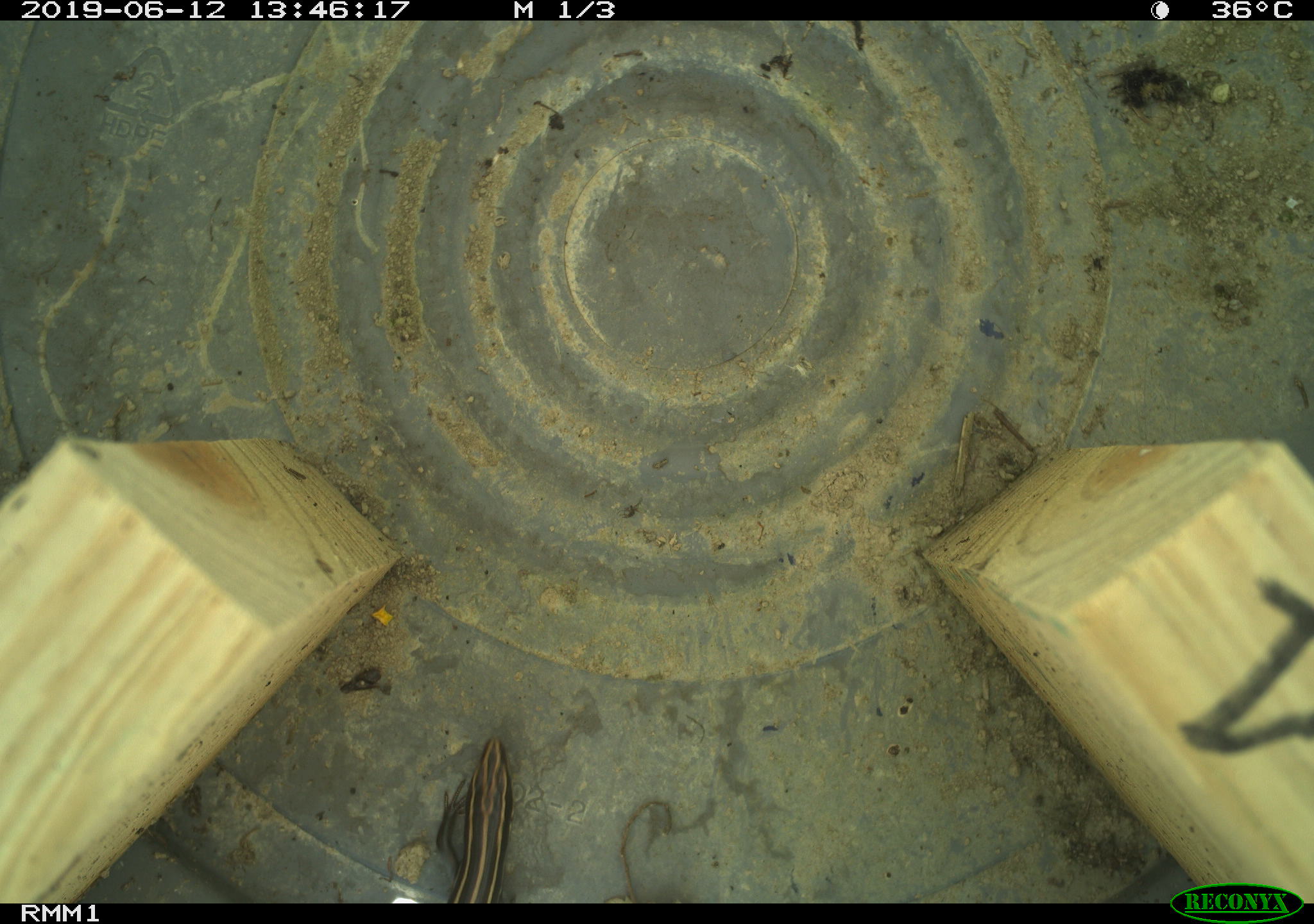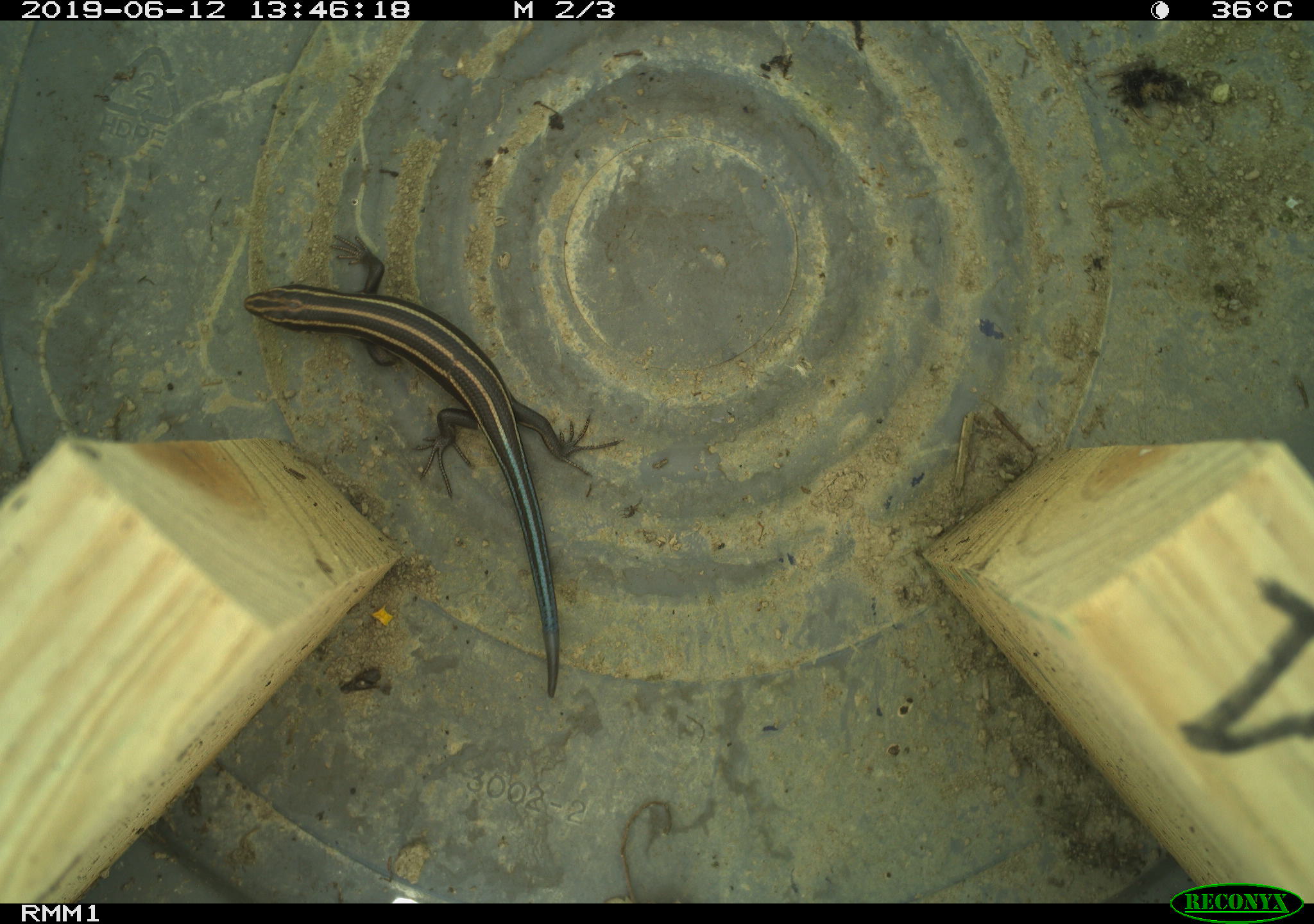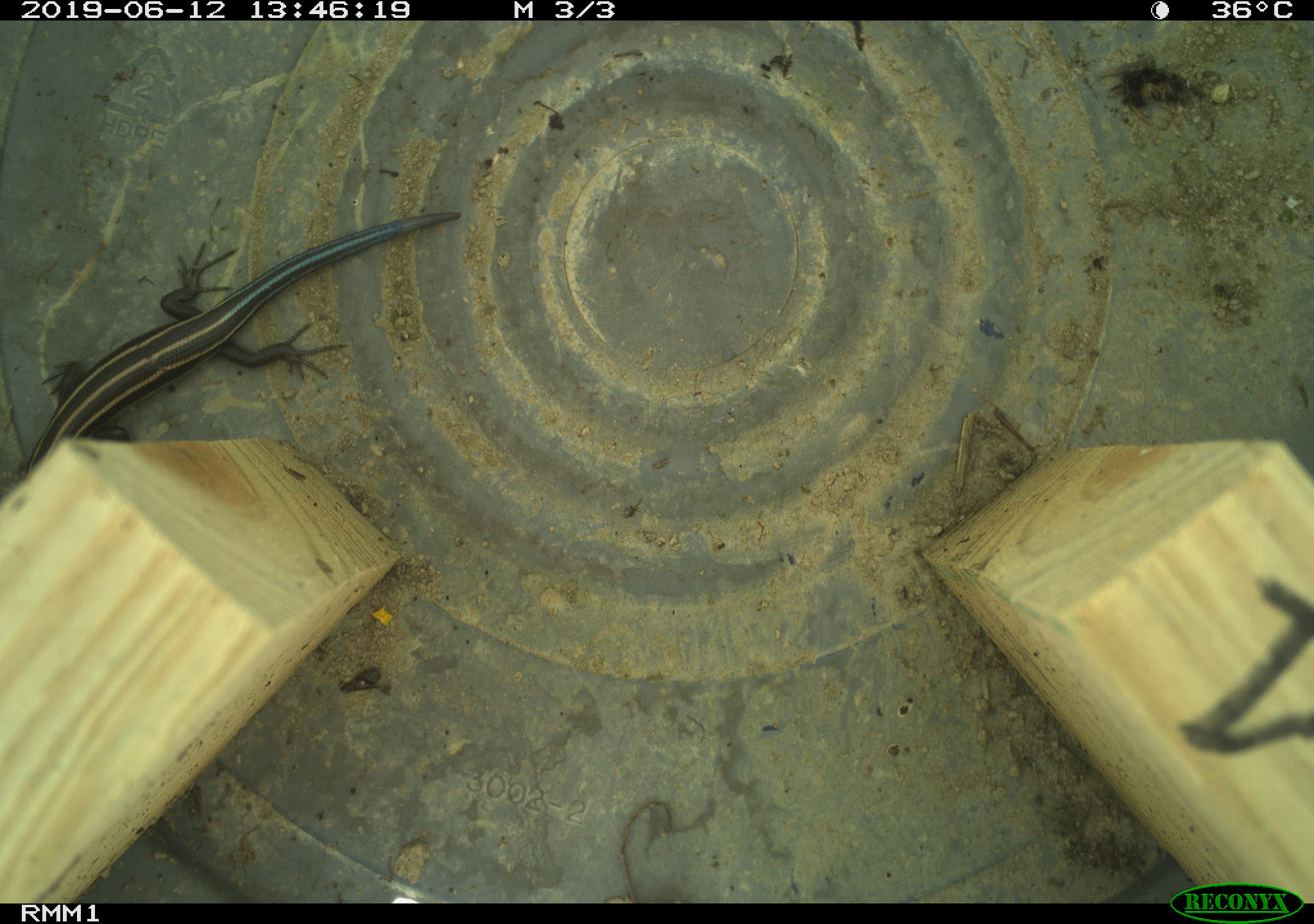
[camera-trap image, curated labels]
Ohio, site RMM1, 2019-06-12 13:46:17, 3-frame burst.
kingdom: Animalia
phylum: Chordata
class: Reptilia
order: Squamata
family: Scincidae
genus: Plestiodon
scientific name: Plestiodon fasciatus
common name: common five-lined skink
Common five-lined skink (Plestiodon fasciatus).